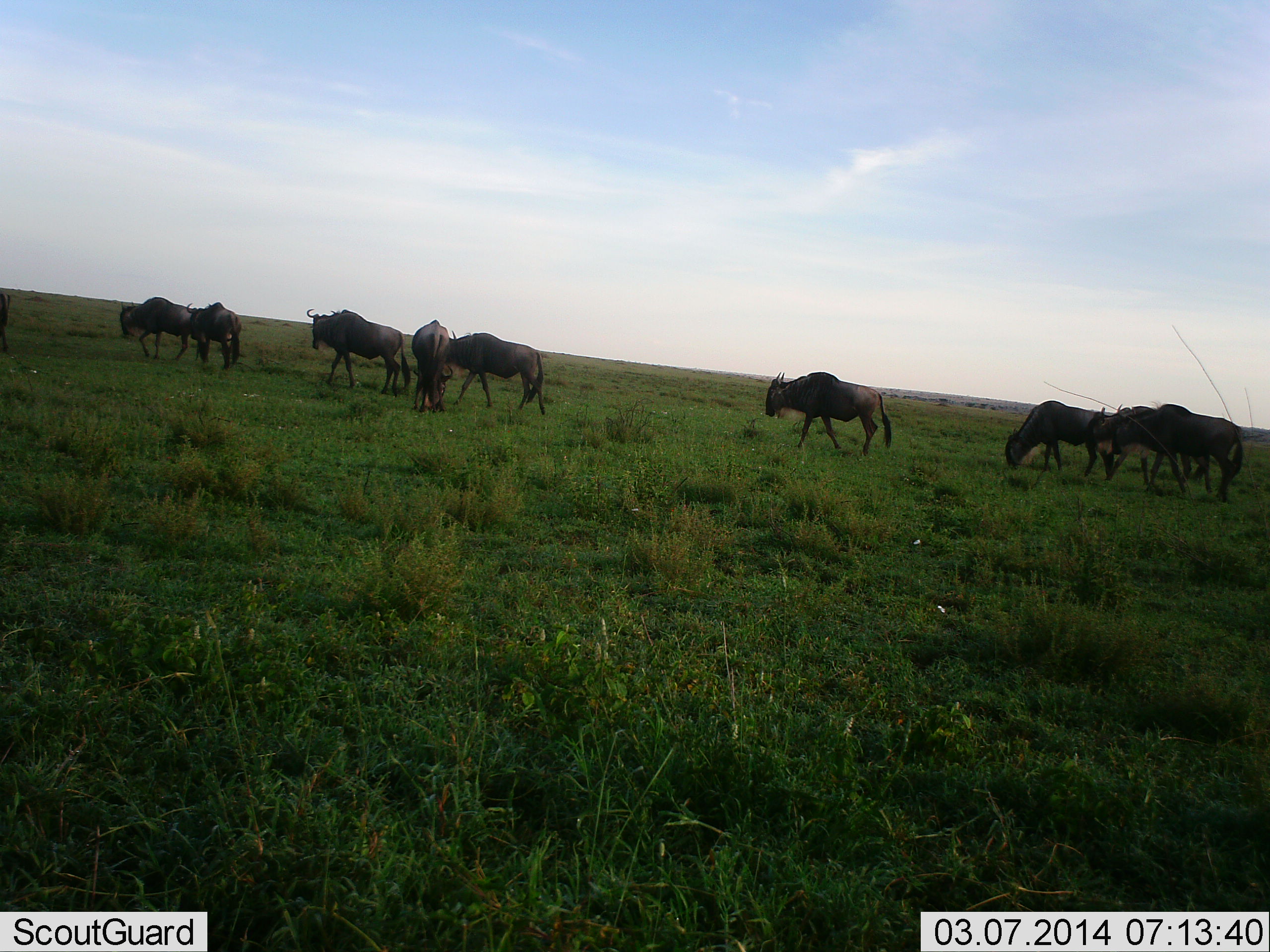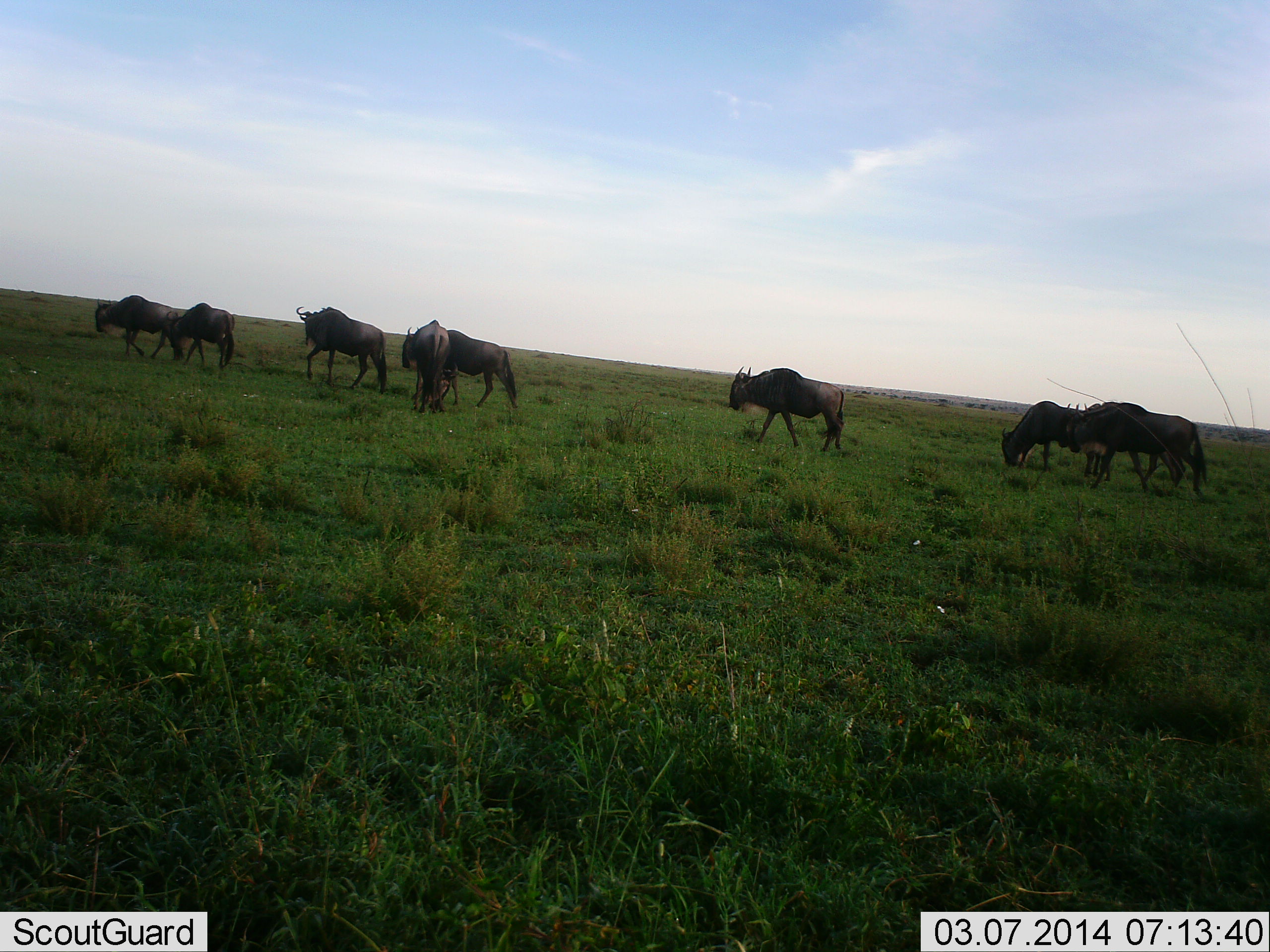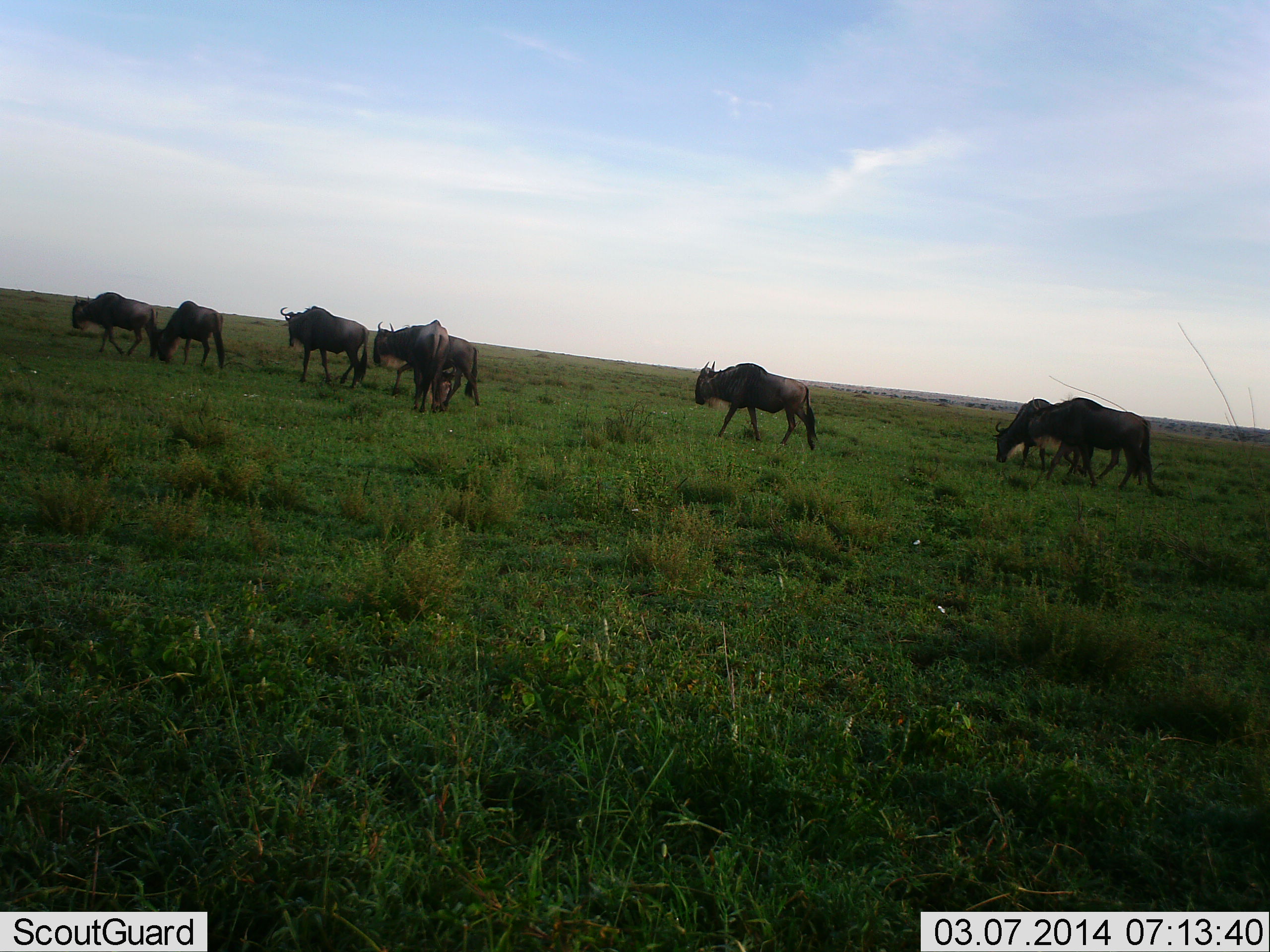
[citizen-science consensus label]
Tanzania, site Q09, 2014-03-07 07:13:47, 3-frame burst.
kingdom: Animalia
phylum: Chordata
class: Mammalia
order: Artiodactyla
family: Bovidae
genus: Connochaetes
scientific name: Connochaetes taurinus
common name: blue wildebeest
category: wildebeest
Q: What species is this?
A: Wildebeest (blue wildebeest) (Connochaetes taurinus).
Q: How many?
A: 9.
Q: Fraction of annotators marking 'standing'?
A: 30%.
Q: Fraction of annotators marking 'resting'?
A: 0%.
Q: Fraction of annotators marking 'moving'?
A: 100%.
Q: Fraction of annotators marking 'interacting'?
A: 0%.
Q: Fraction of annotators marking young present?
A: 0%.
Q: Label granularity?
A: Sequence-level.